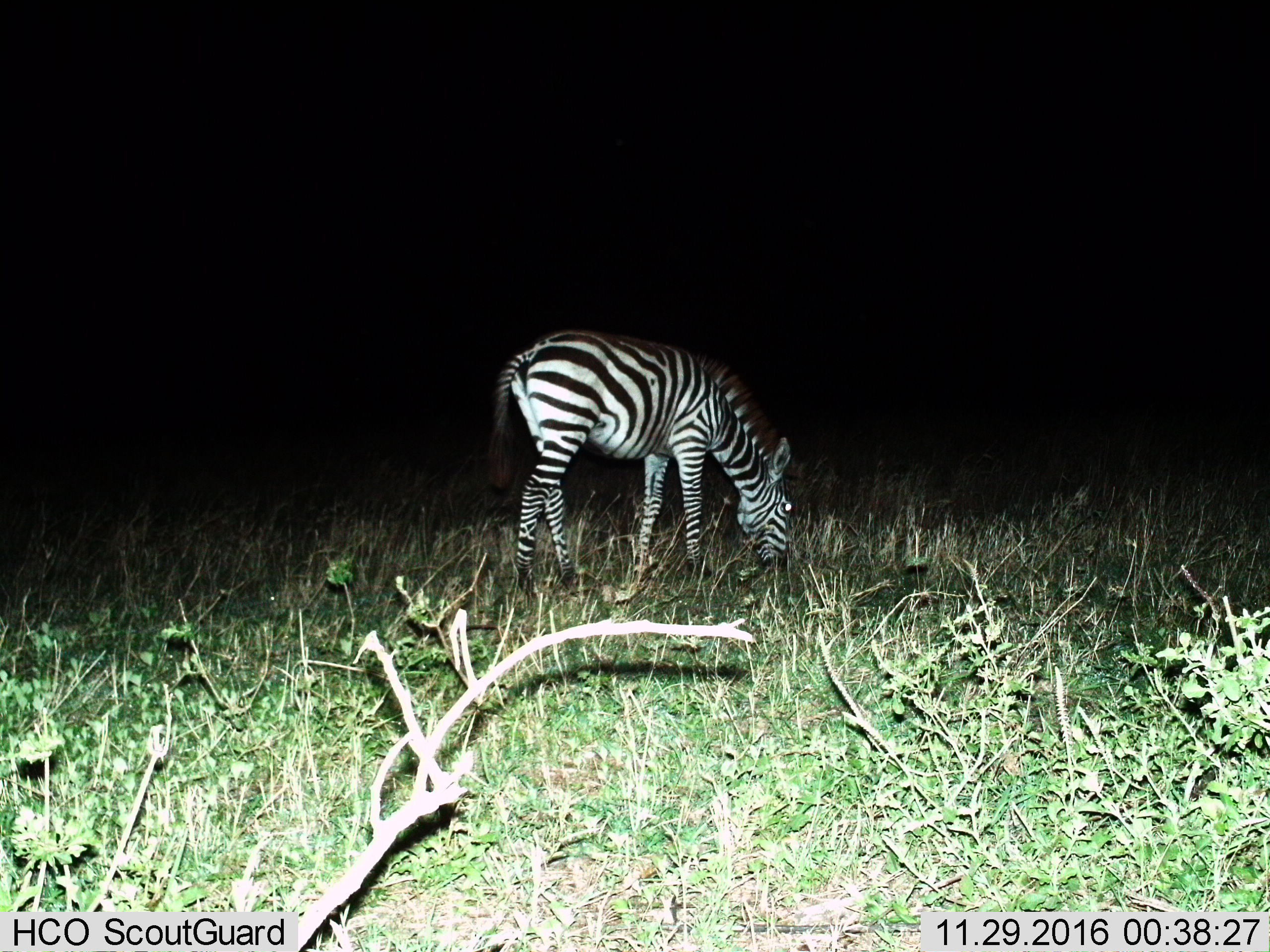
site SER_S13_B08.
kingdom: Animalia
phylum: Chordata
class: Mammalia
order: Perissodactyla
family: Equidae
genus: Equus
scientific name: Equus quagga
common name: plains zebra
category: zebraplains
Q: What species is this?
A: Zebraplains (plains zebra) (Equus quagga).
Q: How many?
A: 1.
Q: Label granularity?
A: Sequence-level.